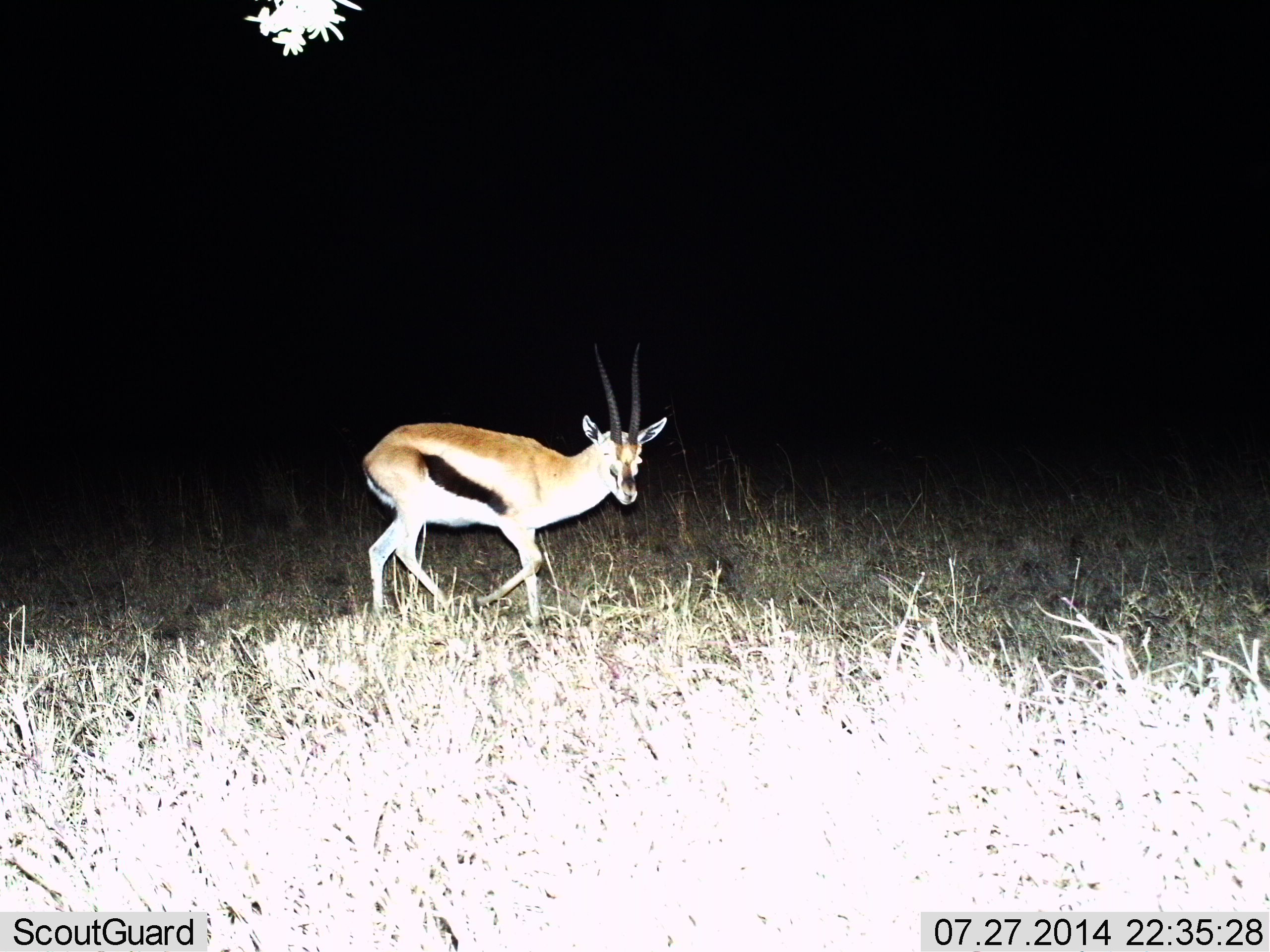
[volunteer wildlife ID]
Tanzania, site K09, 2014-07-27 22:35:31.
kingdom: Animalia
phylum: Chordata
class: Mammalia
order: Artiodactyla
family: Bovidae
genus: Eudorcas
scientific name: Eudorcas thomsonii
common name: thomson's gazelle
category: gazellethomsons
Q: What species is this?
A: Gazellethomsons (thomson's gazelle) (Eudorcas thomsonii).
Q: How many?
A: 1.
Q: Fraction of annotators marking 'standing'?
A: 20%.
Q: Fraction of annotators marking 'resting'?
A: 0%.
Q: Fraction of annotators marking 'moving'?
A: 80%.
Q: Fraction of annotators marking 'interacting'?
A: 0%.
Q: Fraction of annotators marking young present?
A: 0%.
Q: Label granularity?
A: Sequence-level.